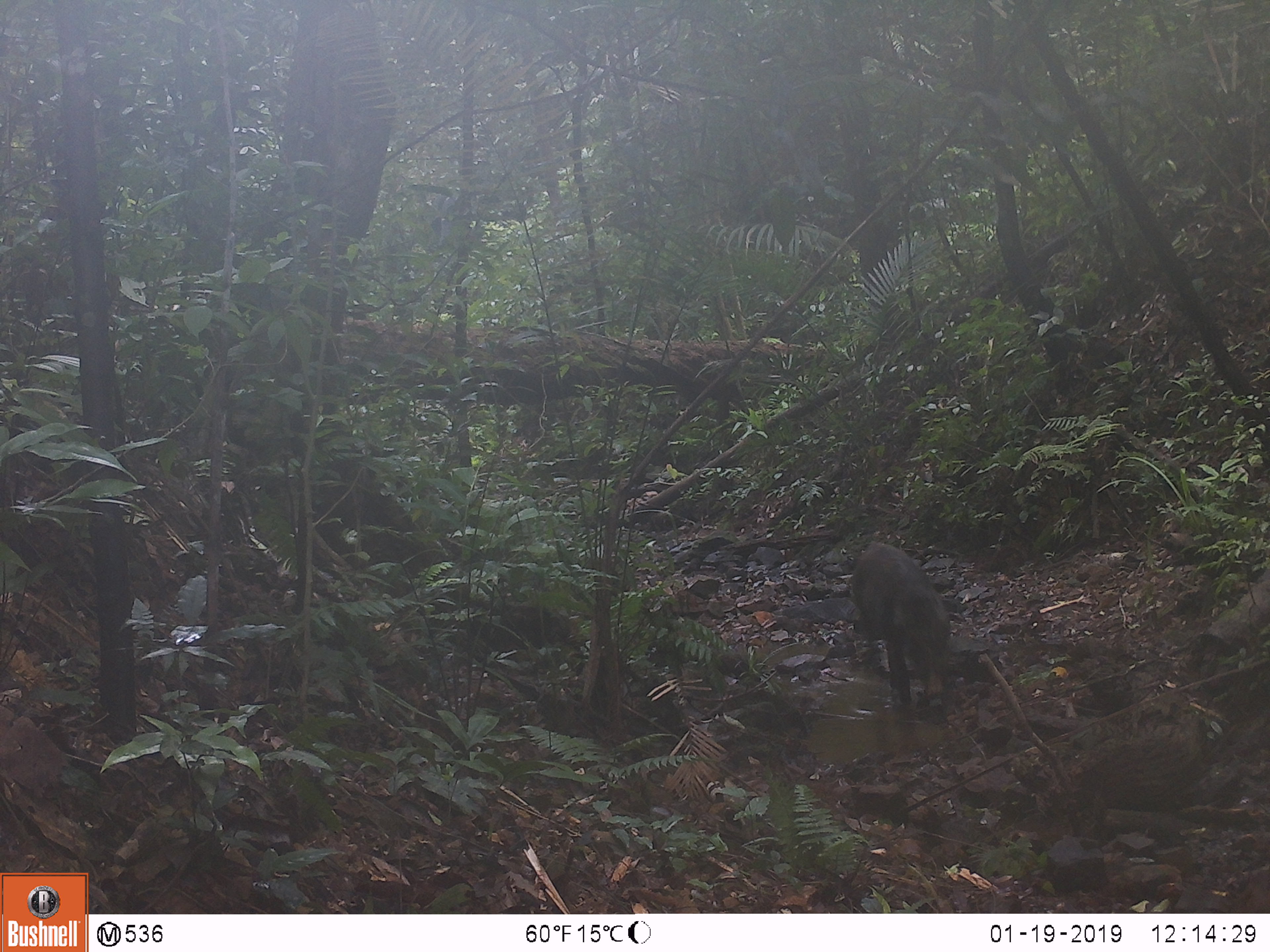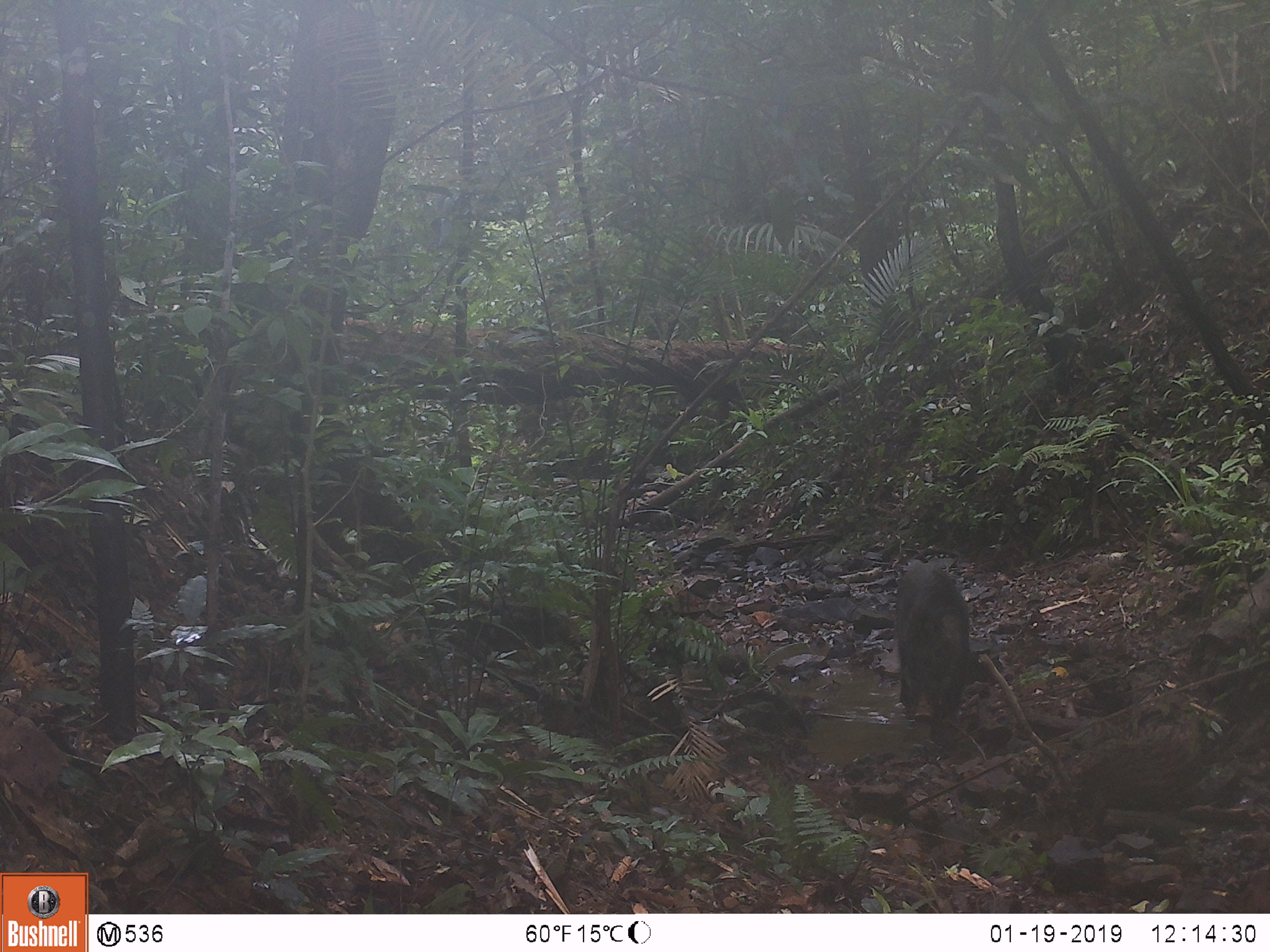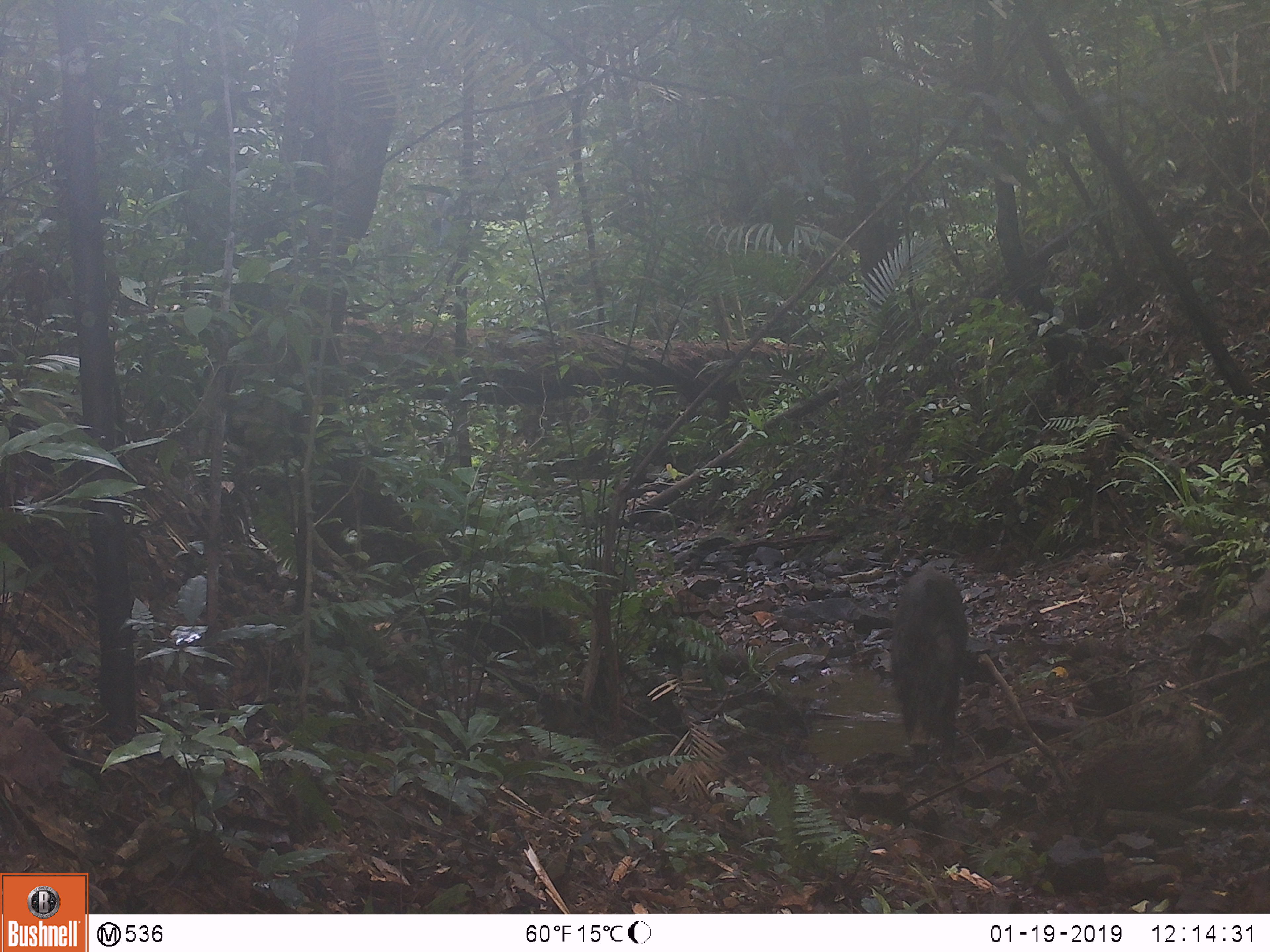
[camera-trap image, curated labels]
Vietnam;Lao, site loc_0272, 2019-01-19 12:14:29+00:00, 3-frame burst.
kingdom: Animalia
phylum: Chordata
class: Mammalia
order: Artiodactyla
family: Suidae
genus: Sus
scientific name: Sus scrofa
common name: eurasian wild pig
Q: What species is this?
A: Eurasian wild pig (Sus scrofa).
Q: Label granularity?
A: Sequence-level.